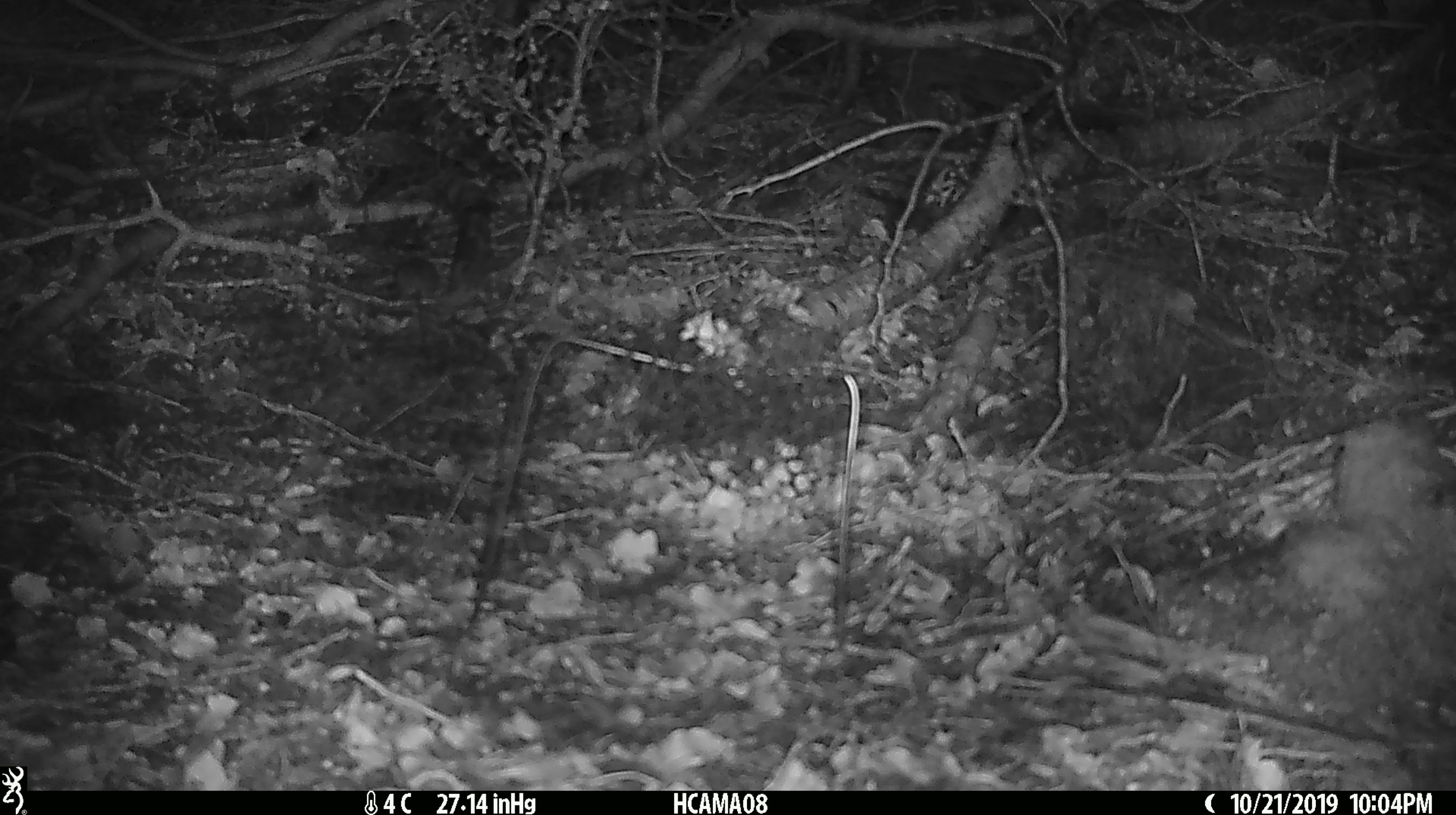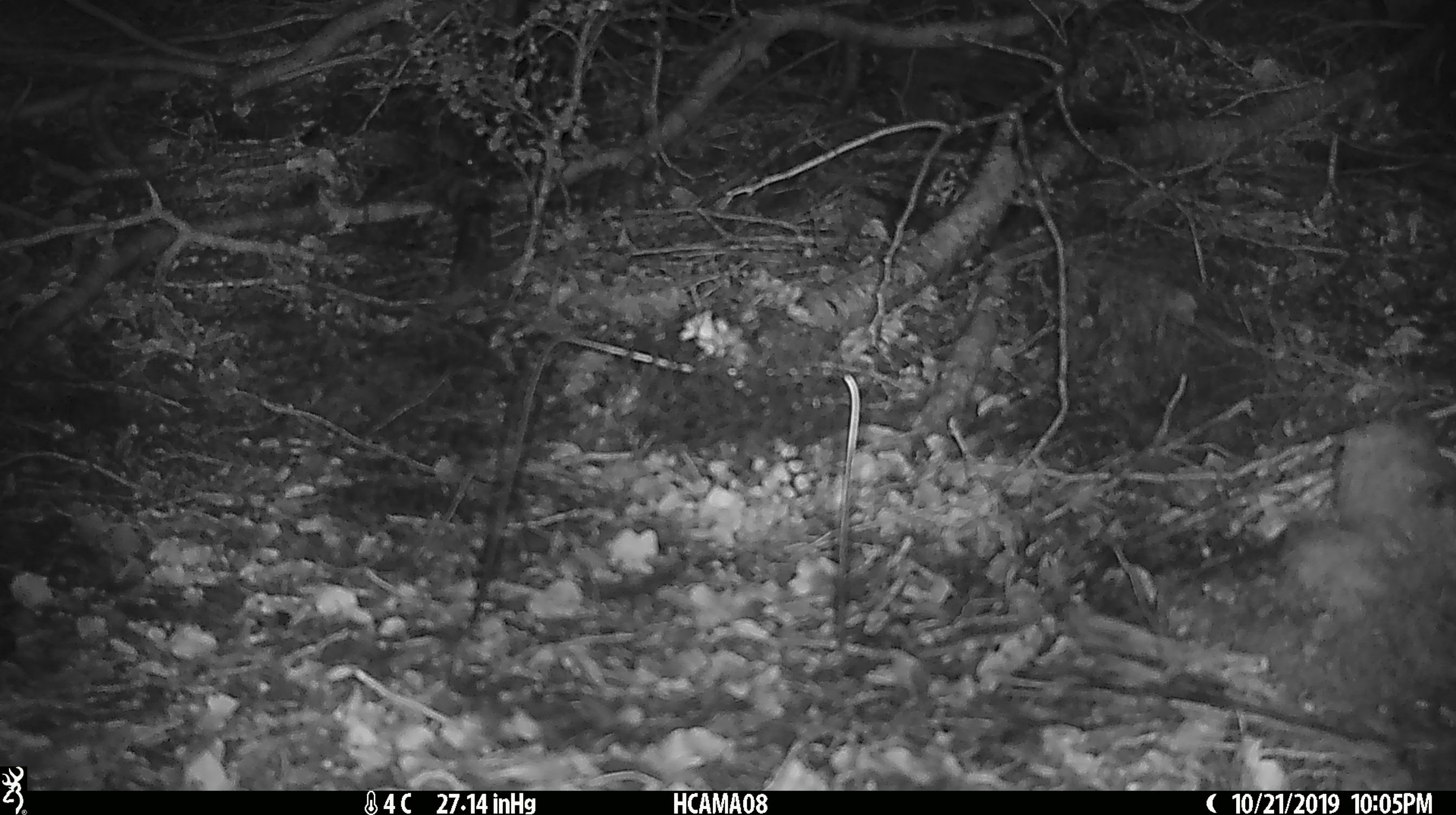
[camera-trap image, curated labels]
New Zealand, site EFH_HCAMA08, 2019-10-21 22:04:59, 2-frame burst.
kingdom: Animalia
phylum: Chordata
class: Mammalia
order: Rodentia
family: Muridae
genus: Mus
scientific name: Mus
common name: mouse